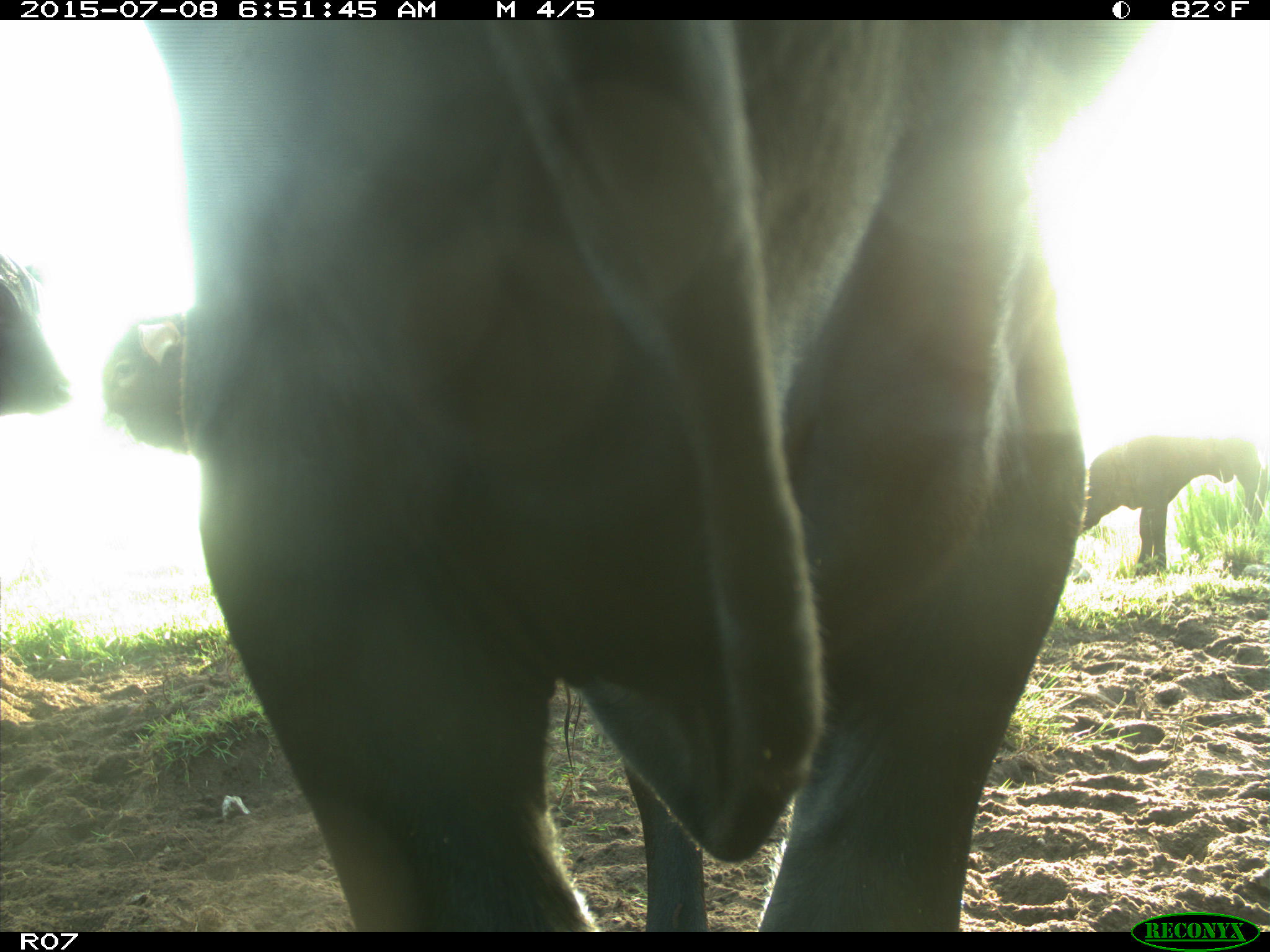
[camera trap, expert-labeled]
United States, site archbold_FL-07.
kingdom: Animalia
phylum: Chordata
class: Mammalia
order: Artiodactyla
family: Bovidae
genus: Bos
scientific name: Bos taurus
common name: domestic cow